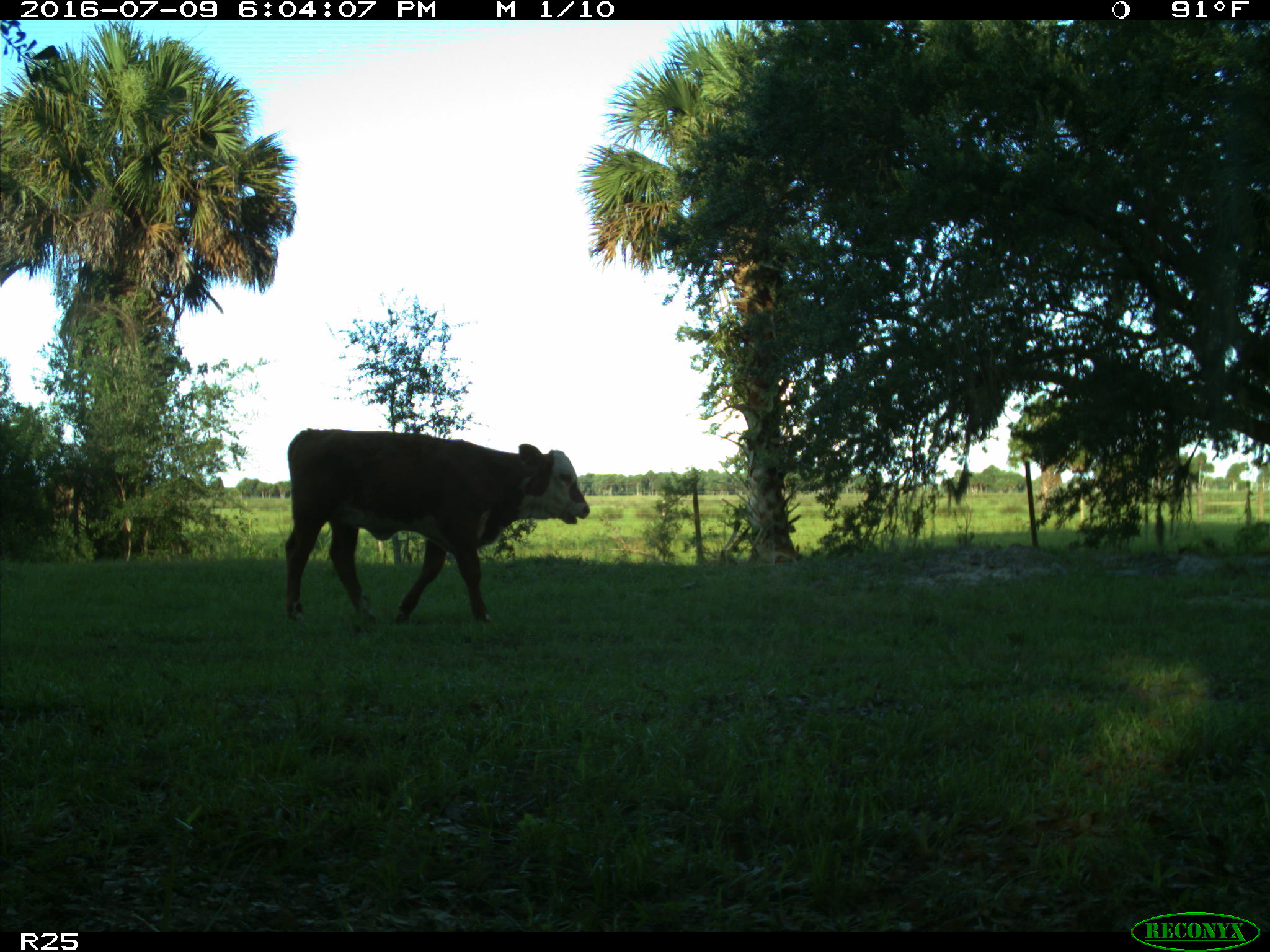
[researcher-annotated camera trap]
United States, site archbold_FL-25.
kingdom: Animalia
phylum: Chordata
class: Mammalia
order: Artiodactyla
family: Bovidae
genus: Bos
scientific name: Bos taurus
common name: domestic cow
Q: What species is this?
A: Bos taurus (domestic cow).